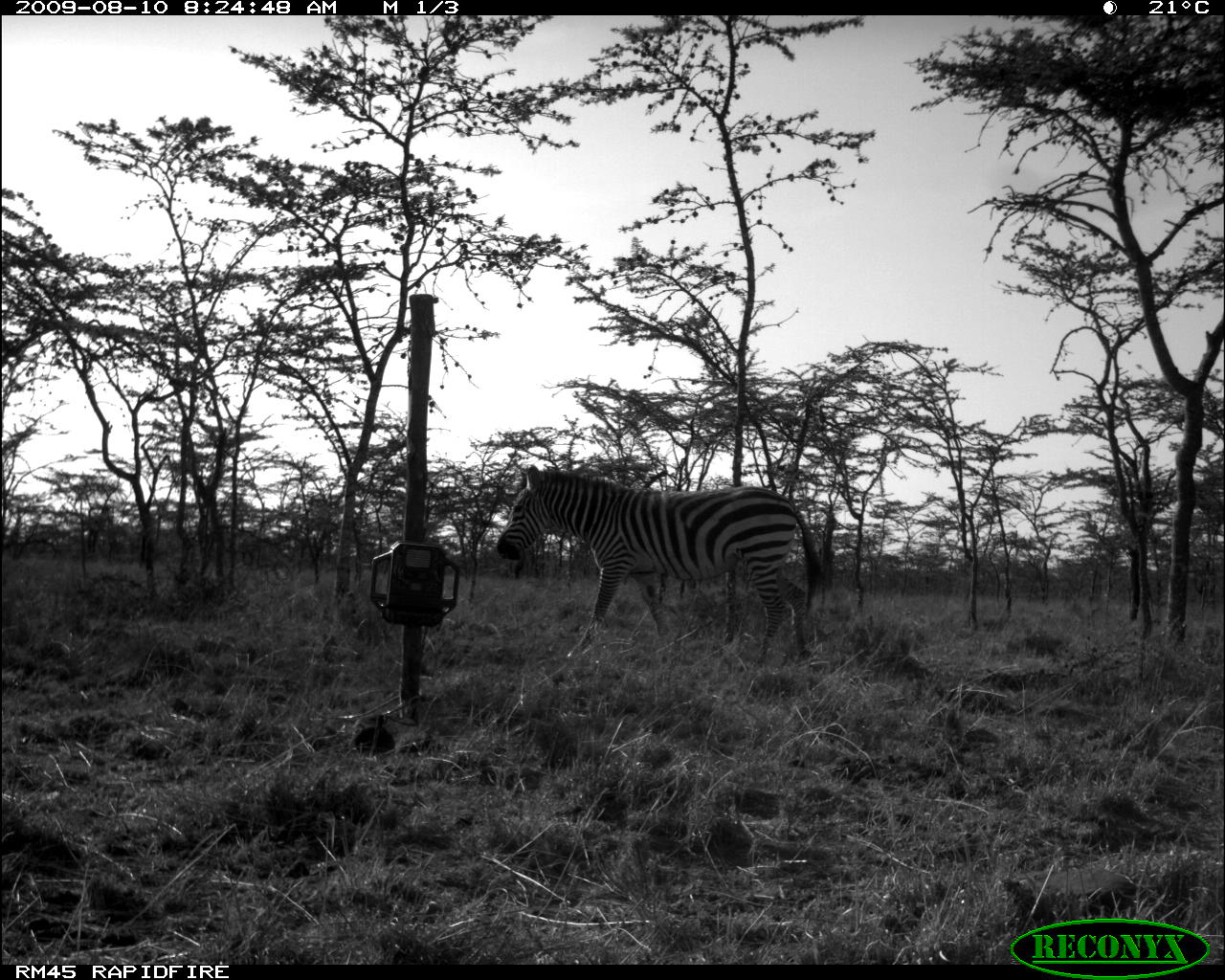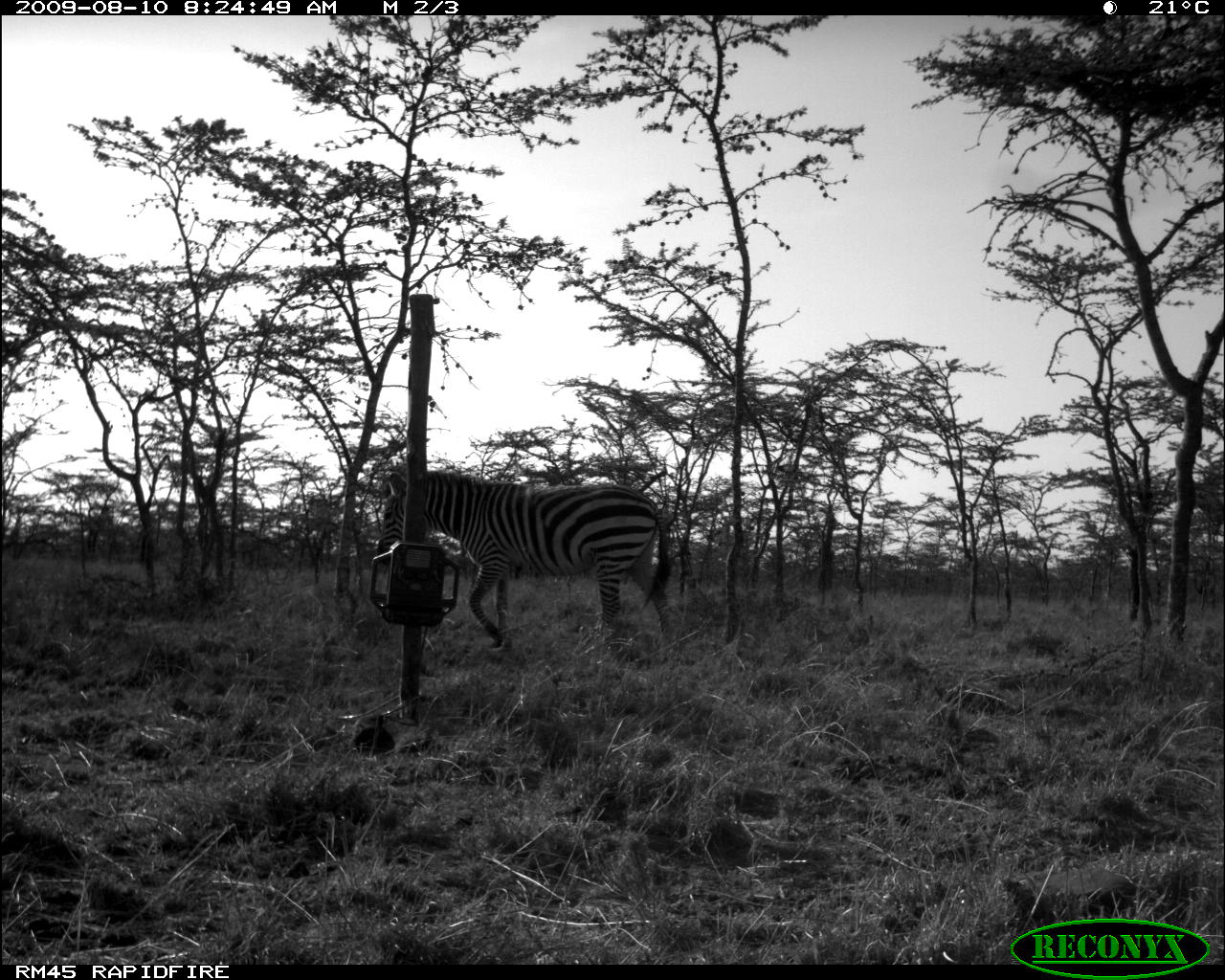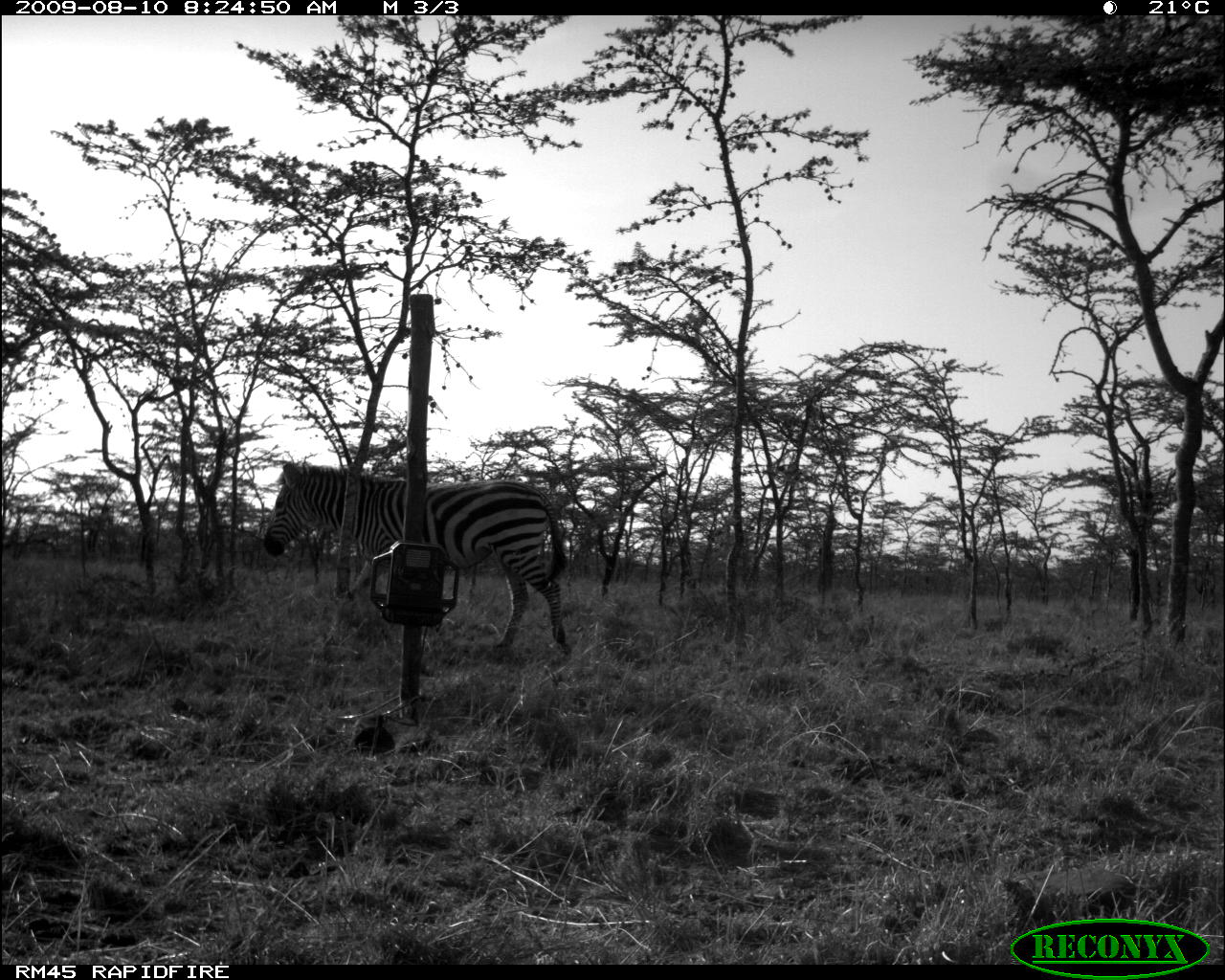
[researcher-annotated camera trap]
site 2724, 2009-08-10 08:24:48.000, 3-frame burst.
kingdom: Animalia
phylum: Chordata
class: Mammalia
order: Perissodactyla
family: Equidae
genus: Equus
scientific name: Equus quagga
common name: plains zebra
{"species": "Equus quagga (plains zebra)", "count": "1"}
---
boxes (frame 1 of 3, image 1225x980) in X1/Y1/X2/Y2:
equus quagga: 493/462/824/664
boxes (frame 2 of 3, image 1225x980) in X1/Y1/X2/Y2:
equus quagga: 377/469/672/646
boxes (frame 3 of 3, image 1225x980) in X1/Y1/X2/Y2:
equus quagga: 262/458/573/654